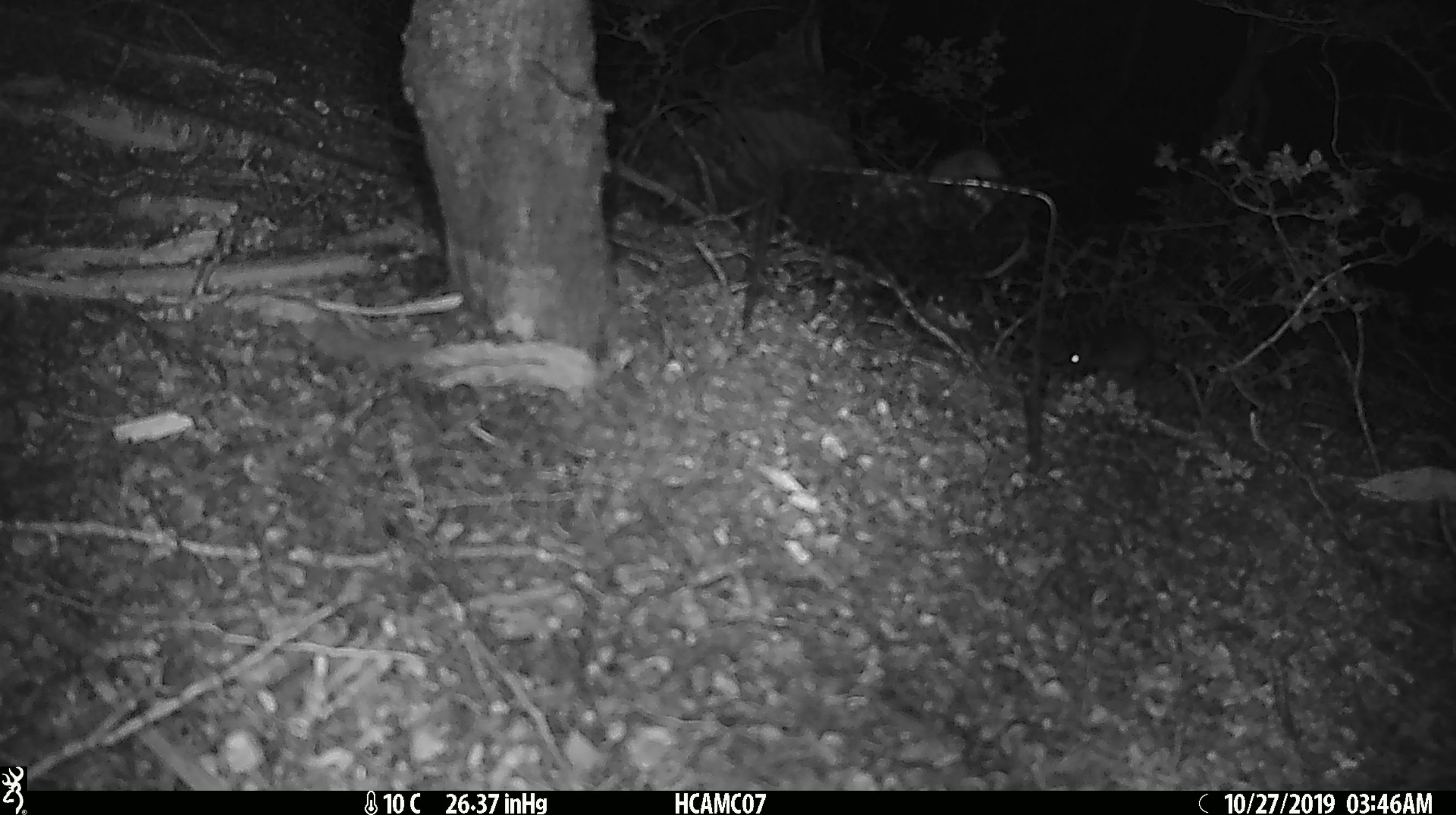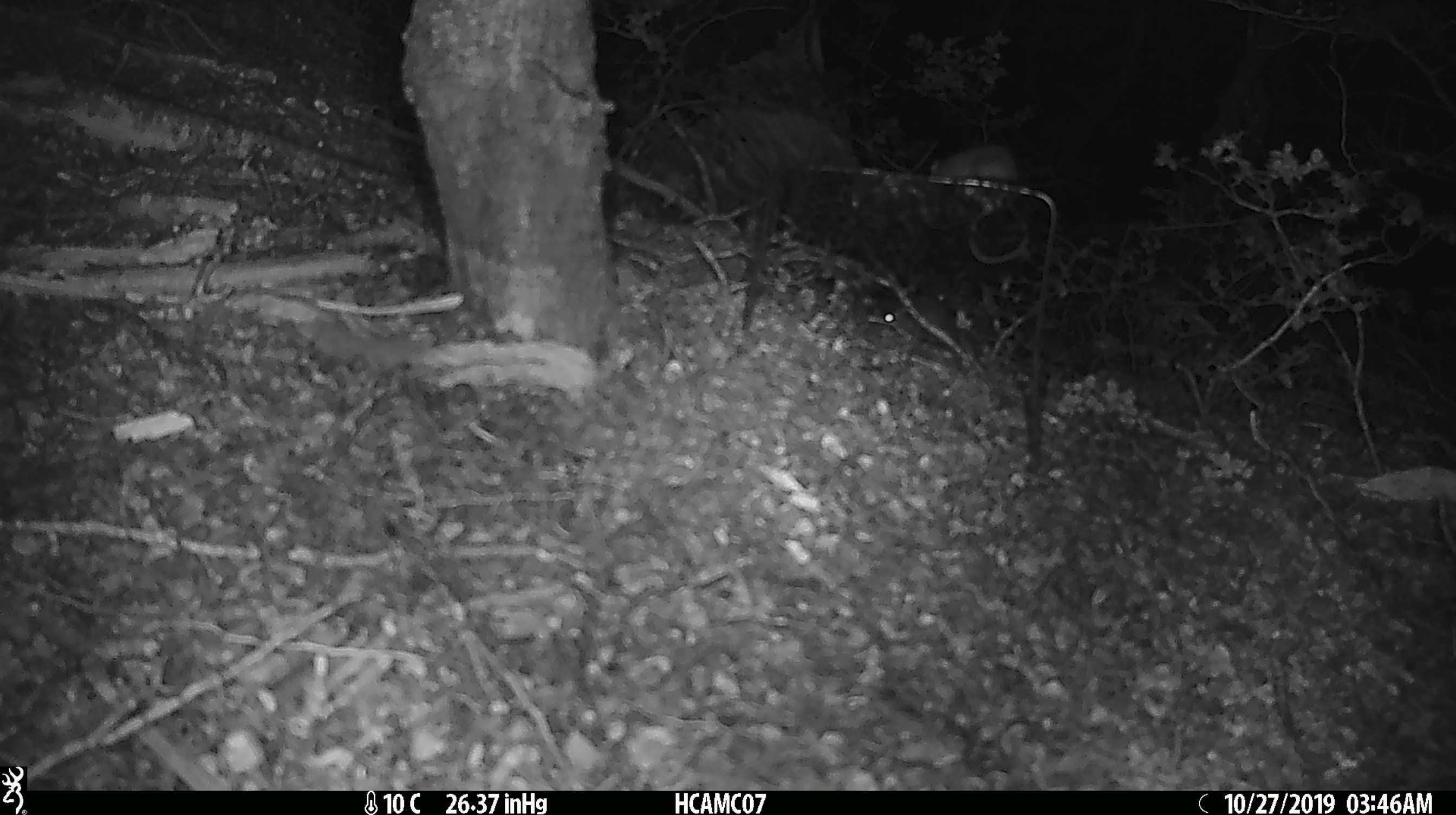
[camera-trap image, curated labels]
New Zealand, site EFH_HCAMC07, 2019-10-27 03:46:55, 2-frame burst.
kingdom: Animalia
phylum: Chordata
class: Mammalia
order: Rodentia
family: Muridae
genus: Mus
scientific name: Mus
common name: mouse